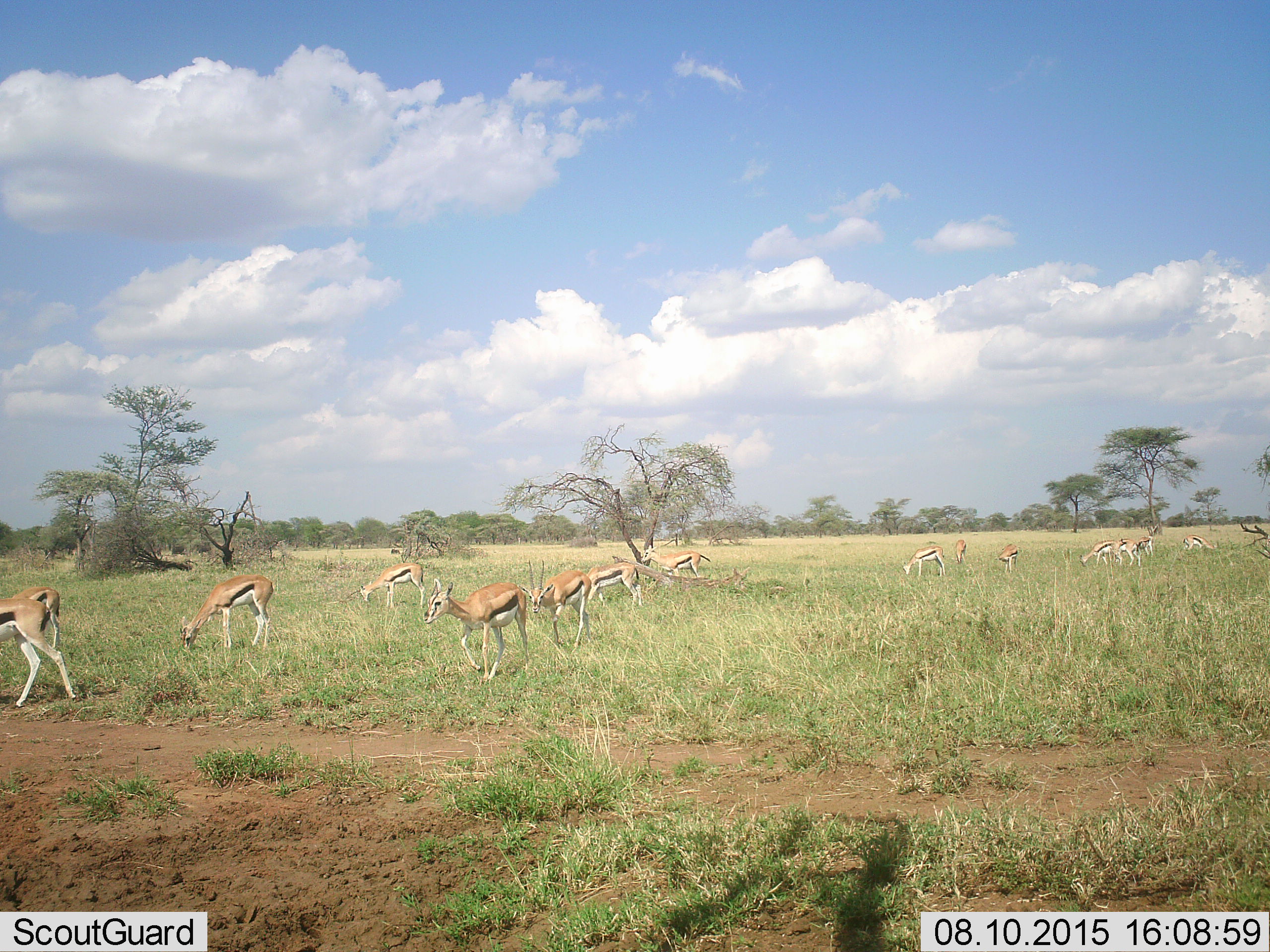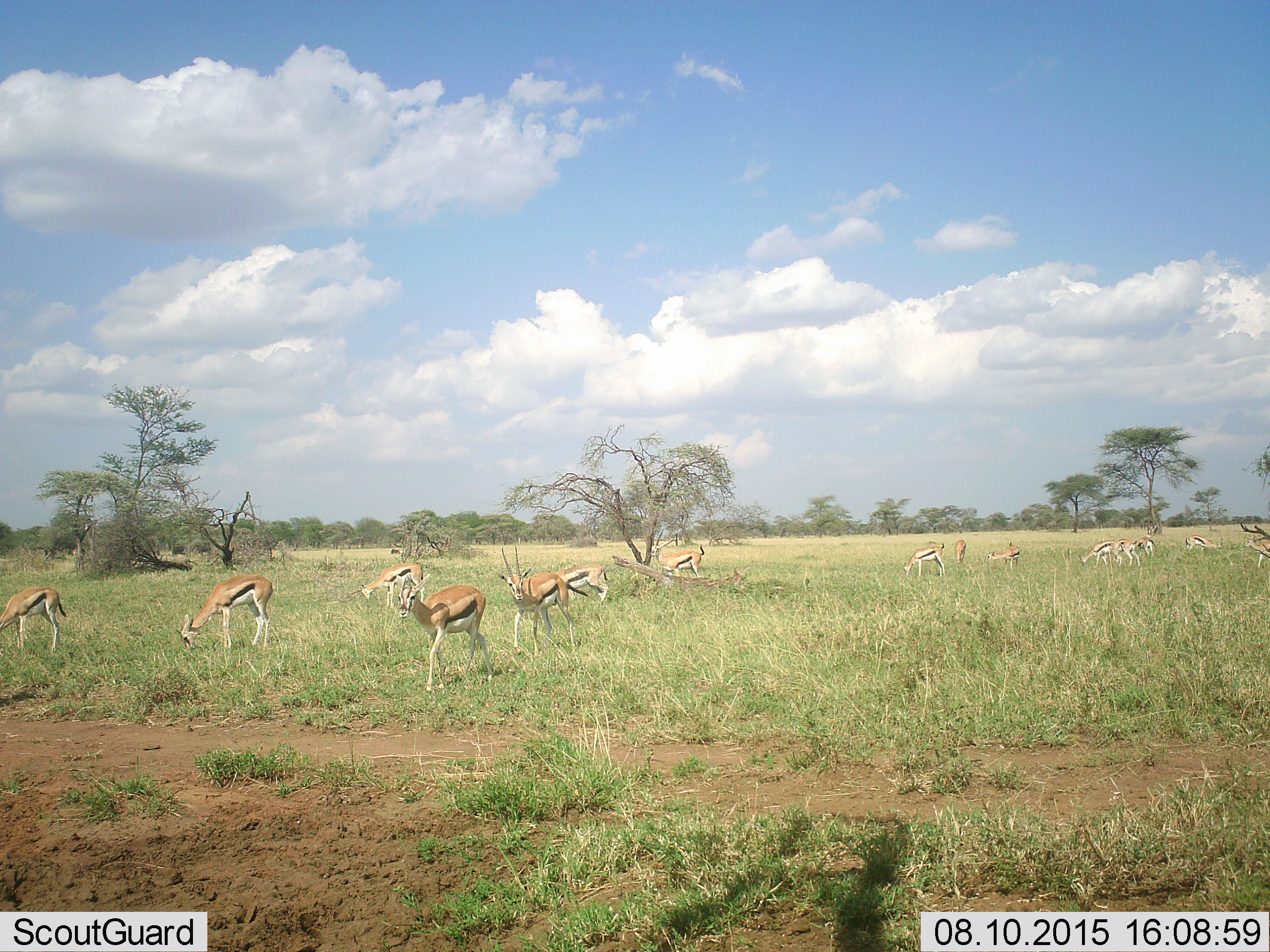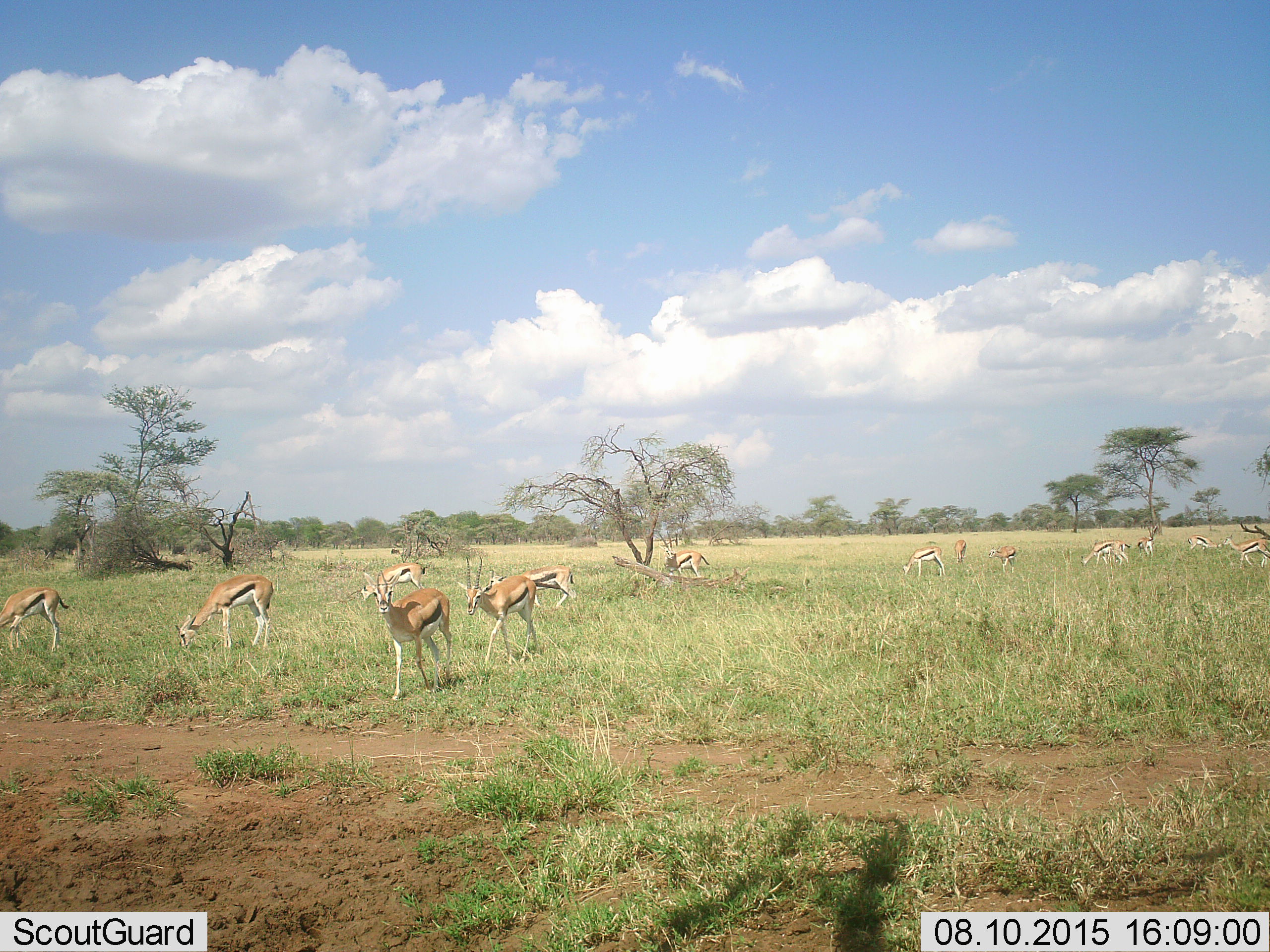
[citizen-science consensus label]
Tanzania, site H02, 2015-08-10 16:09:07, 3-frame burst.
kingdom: Animalia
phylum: Chordata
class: Mammalia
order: Artiodactyla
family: Bovidae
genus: Eudorcas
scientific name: Eudorcas thomsonii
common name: thomson's gazelle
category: gazellethomsons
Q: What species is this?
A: Gazellethomsons (thomson's gazelle) (Eudorcas thomsonii).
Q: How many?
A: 11-50.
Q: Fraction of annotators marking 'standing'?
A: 57%.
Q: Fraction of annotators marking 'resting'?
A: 14%.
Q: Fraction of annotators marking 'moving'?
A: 71%.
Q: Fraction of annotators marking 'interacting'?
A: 0%.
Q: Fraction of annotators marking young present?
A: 0%.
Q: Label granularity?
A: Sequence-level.